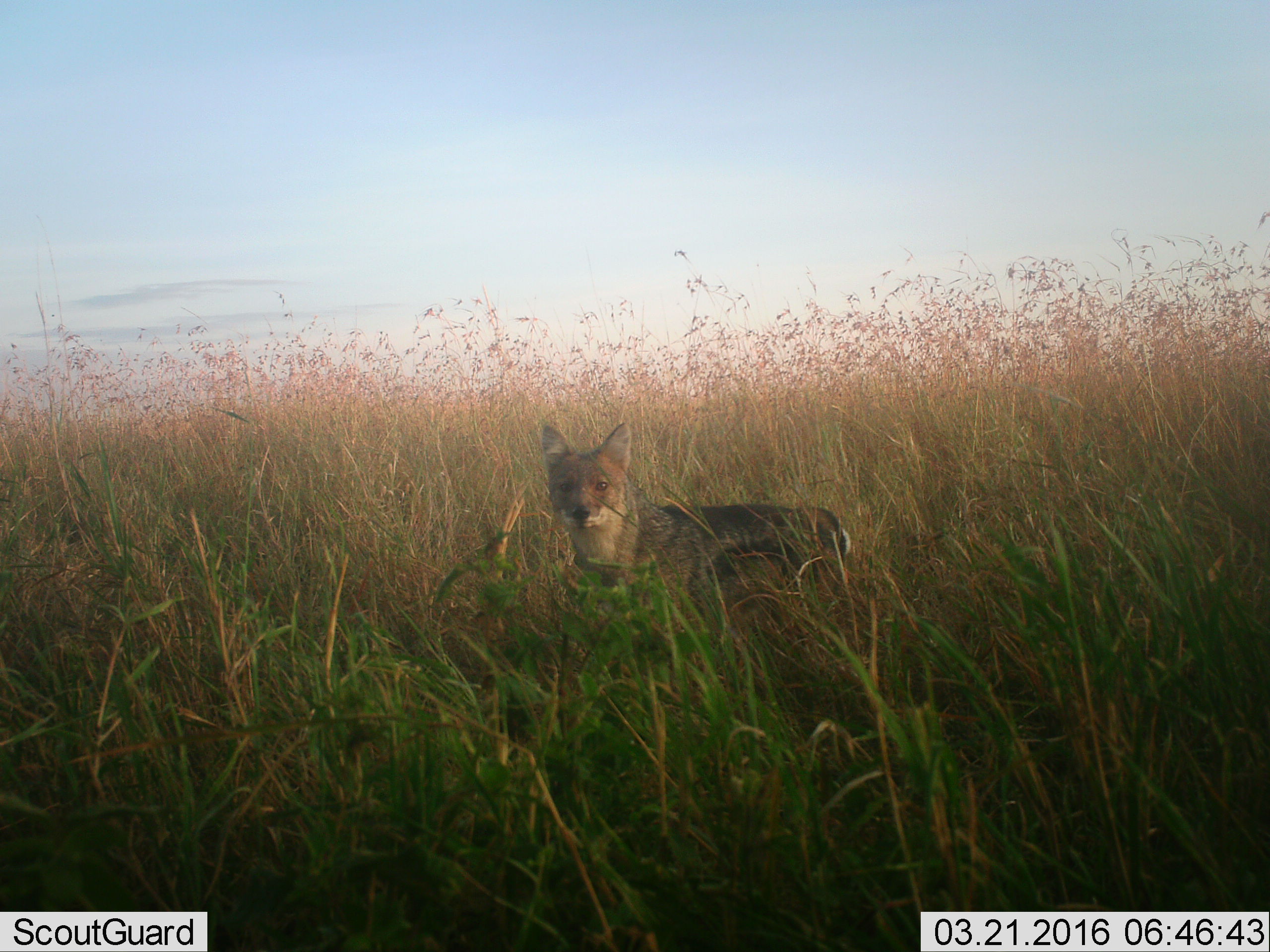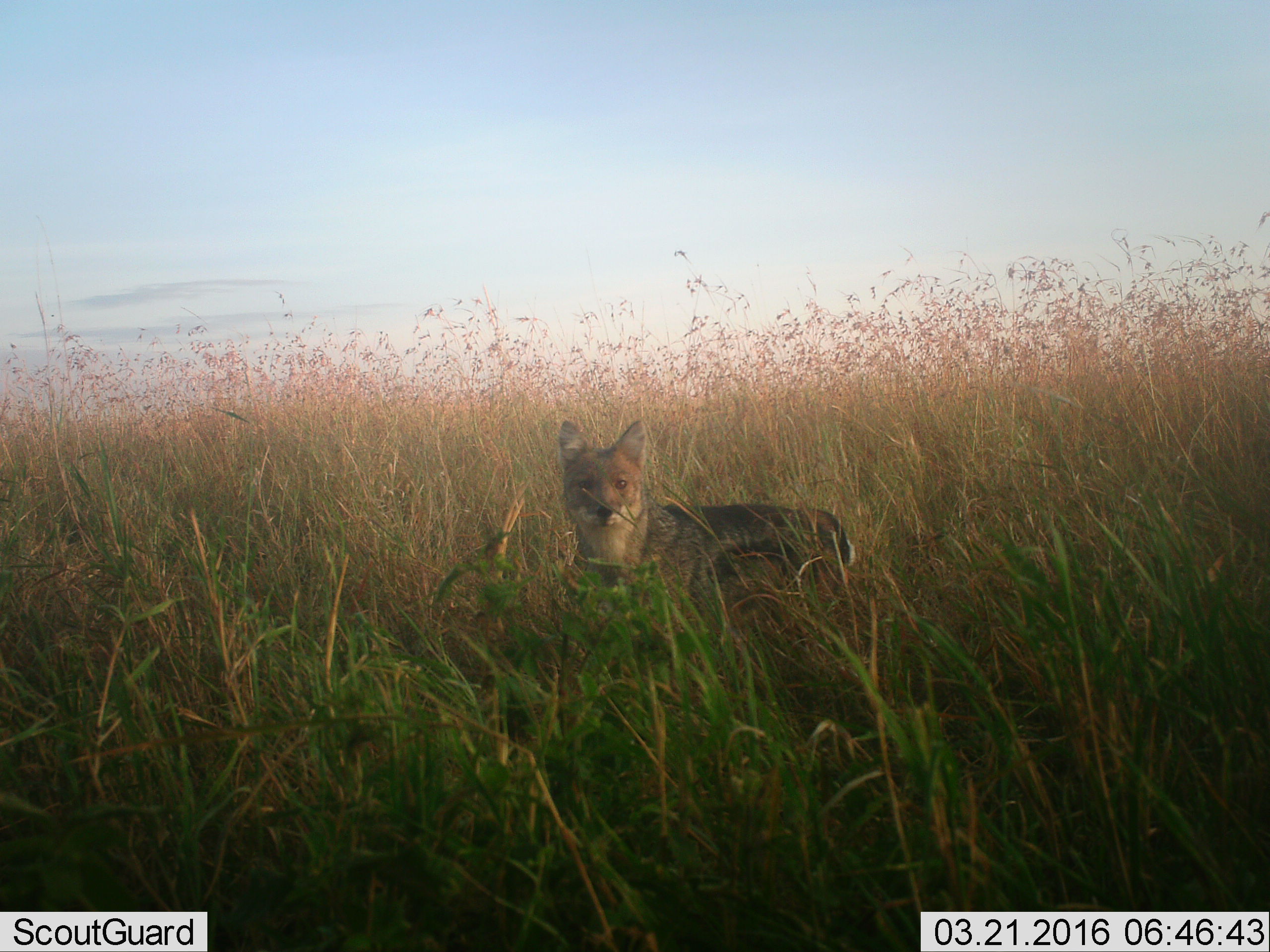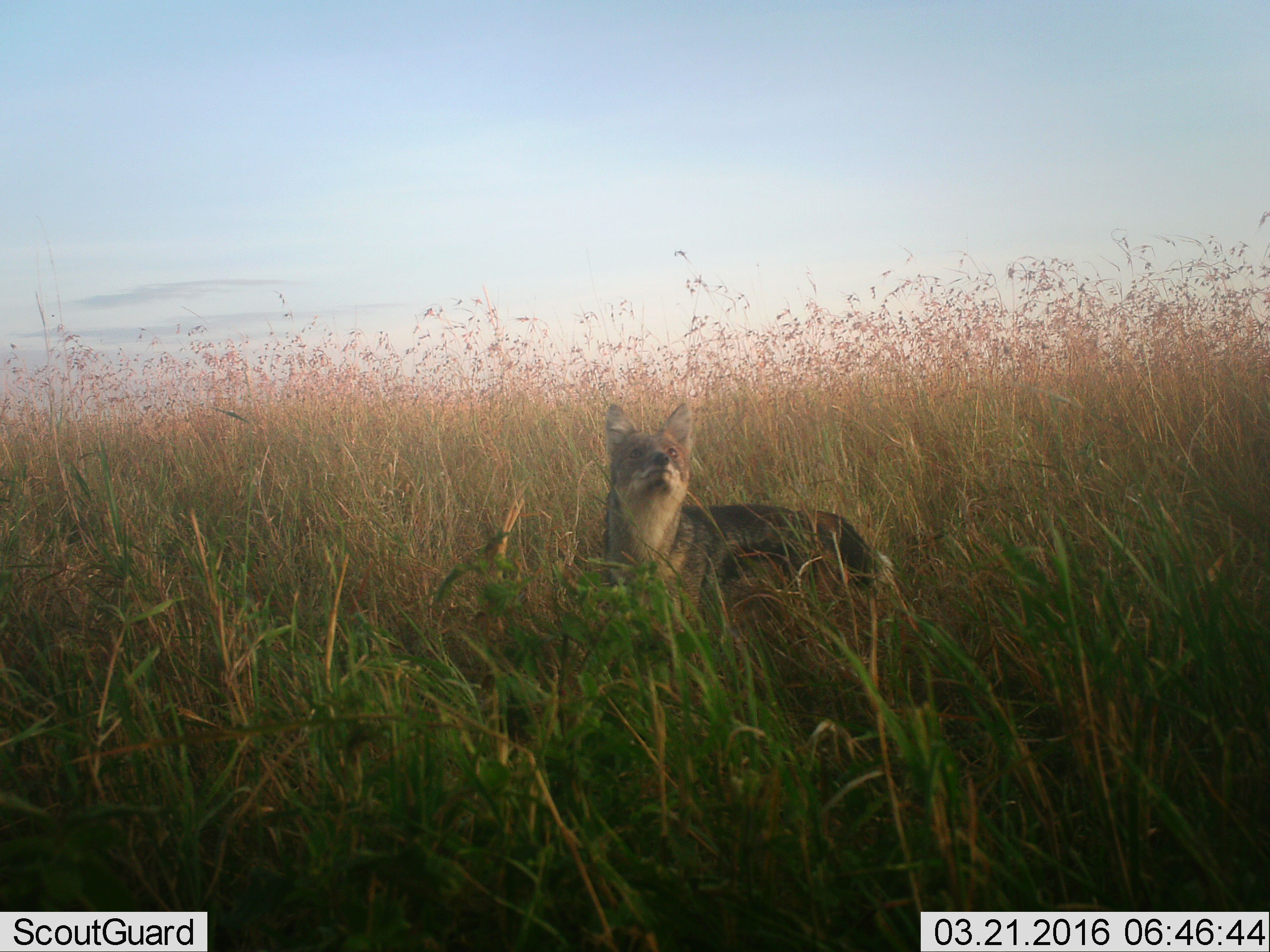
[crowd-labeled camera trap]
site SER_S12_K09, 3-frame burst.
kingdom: Animalia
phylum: Chordata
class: Mammalia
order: Carnivora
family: Canidae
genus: Lupulella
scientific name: Lupulella mesomelas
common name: black-backed jackal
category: jackalblackbacked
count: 1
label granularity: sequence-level